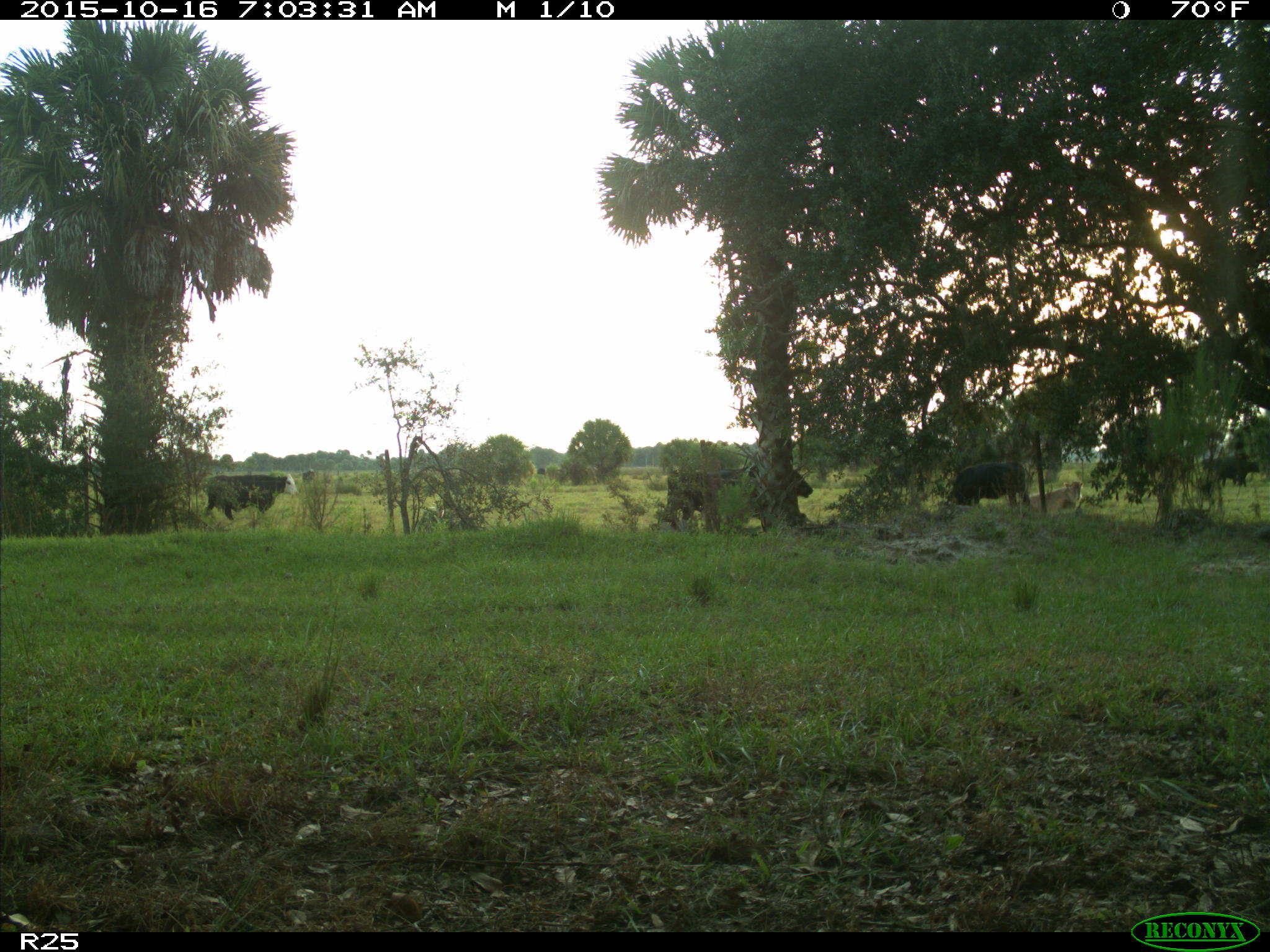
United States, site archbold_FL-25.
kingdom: Animalia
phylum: Chordata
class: Mammalia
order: Artiodactyla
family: Bovidae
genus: Bos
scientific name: Bos taurus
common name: domestic cow